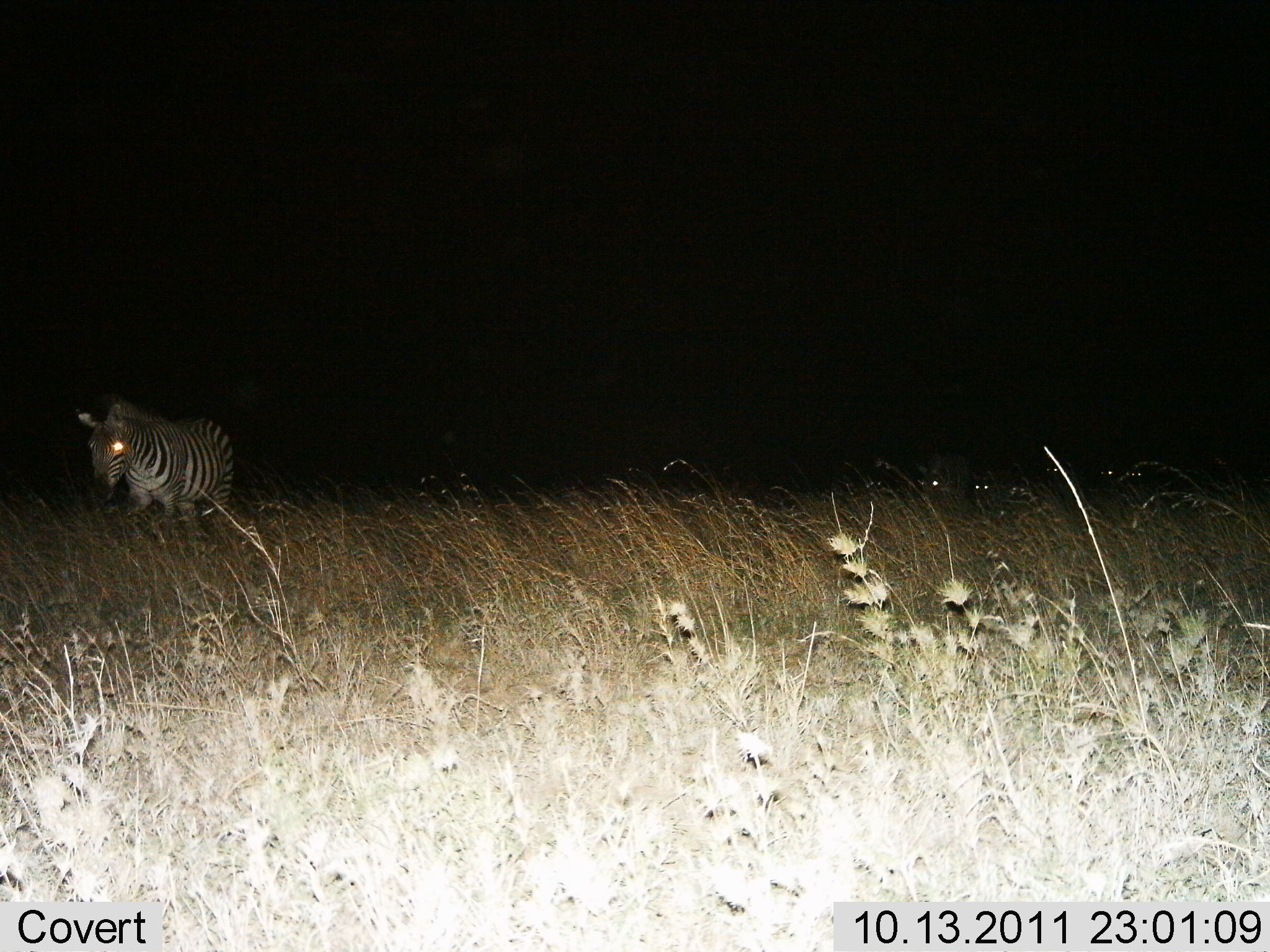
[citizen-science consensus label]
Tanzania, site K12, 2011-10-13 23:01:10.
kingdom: Animalia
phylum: Chordata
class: Mammalia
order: Perissodactyla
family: Equidae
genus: Equus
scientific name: Equus quagga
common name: plains zebra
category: zebra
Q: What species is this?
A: Zebra (plains zebra) (Equus quagga).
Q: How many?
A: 1.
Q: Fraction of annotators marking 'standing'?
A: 67%.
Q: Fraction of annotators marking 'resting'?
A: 0%.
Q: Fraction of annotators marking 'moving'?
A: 33%.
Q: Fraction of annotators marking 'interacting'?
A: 0%.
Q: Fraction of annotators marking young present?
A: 8%.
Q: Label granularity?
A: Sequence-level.